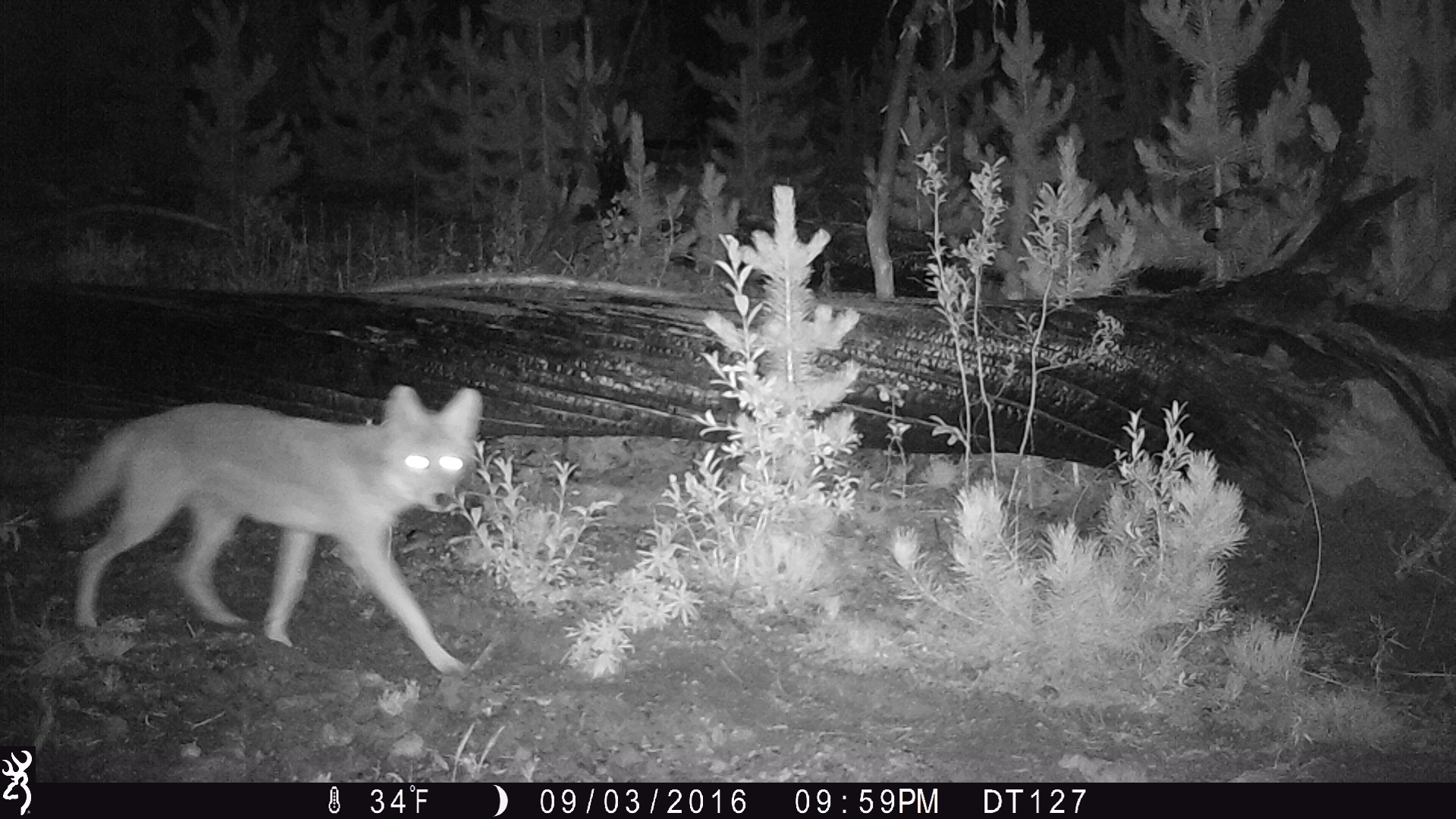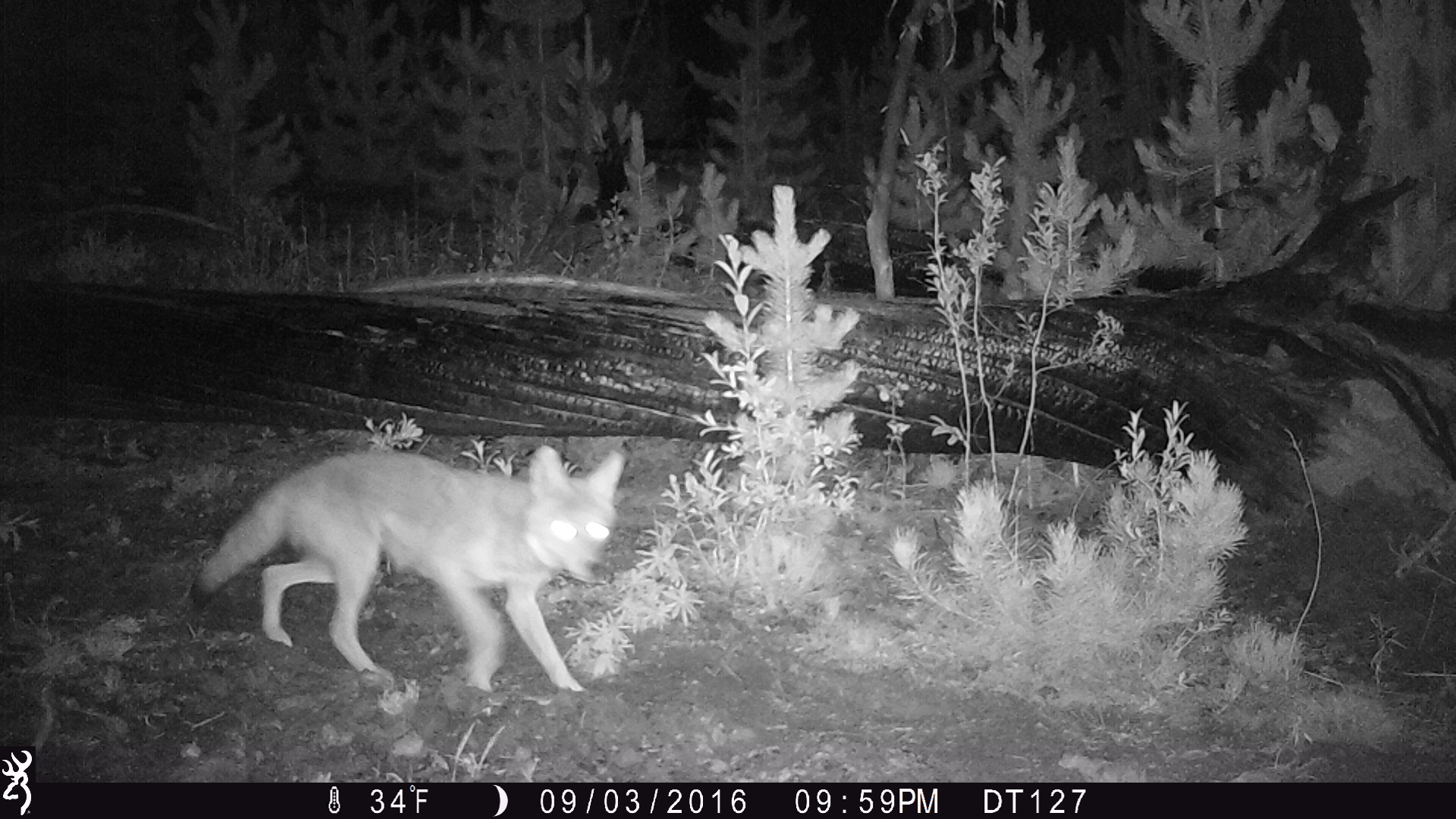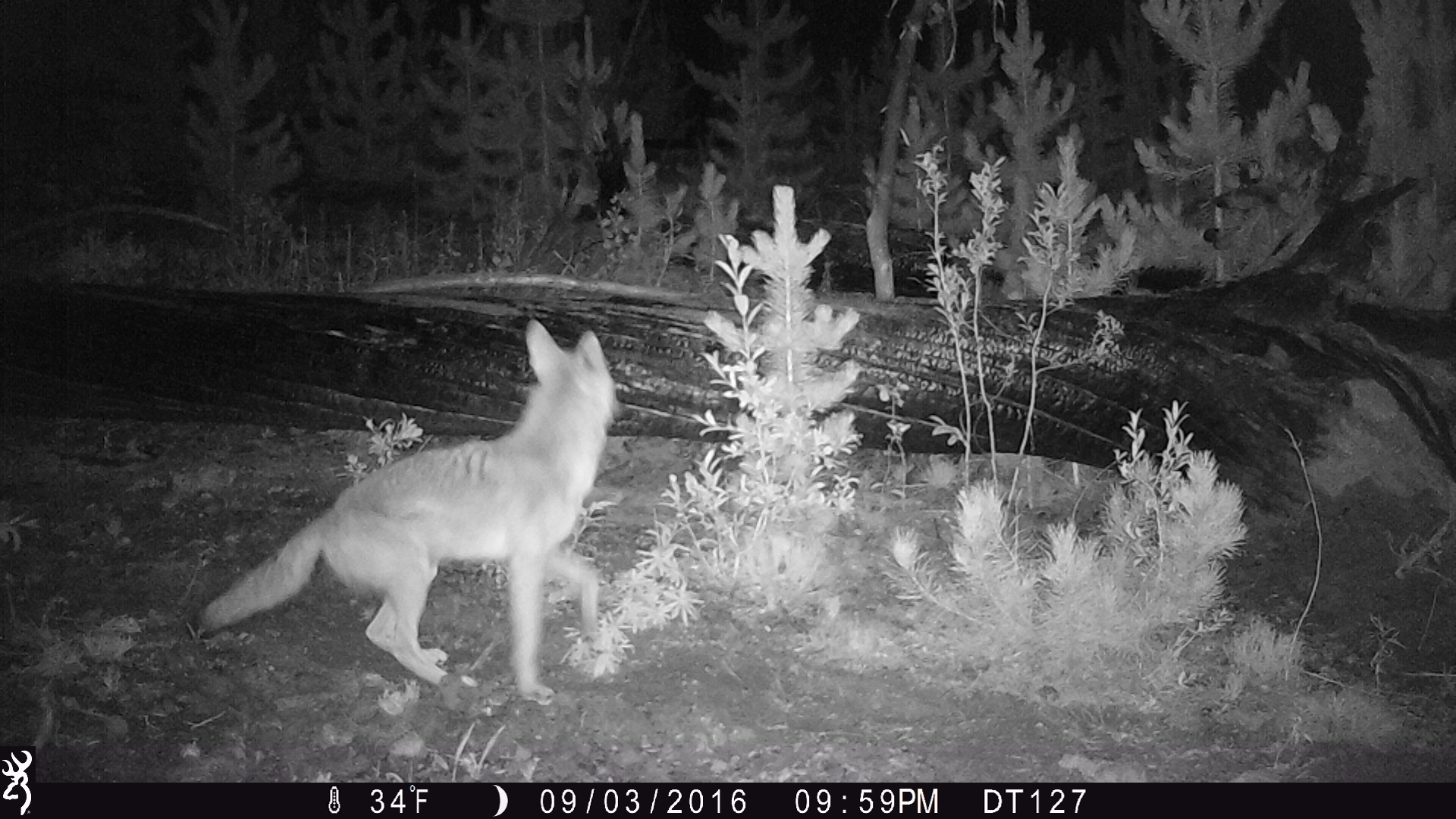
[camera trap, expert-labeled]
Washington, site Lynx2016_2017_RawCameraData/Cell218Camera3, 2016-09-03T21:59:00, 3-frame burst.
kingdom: Animalia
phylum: Chordata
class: Mammalia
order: Carnivora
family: Canidae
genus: Canis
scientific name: Canis latrans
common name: coyote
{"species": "Canis latrans (coyote)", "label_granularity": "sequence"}